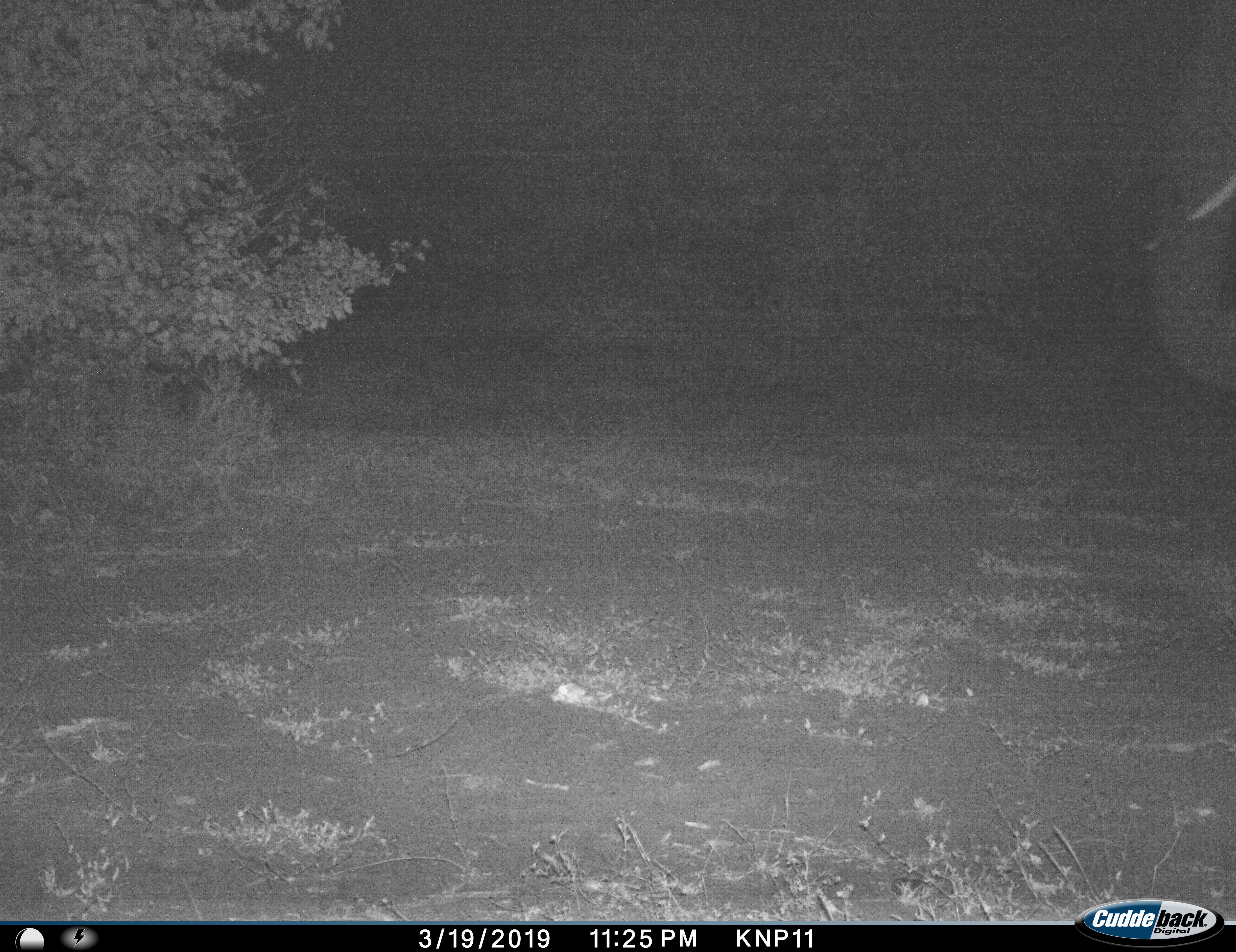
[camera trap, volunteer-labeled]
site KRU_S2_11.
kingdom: Animalia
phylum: Chordata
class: Mammalia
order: Proboscidea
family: Elephantidae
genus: Loxodonta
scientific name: Loxodonta africana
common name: african bush elephant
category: elephant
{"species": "elephant (african bush elephant) (Loxodonta africana)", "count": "1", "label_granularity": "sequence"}